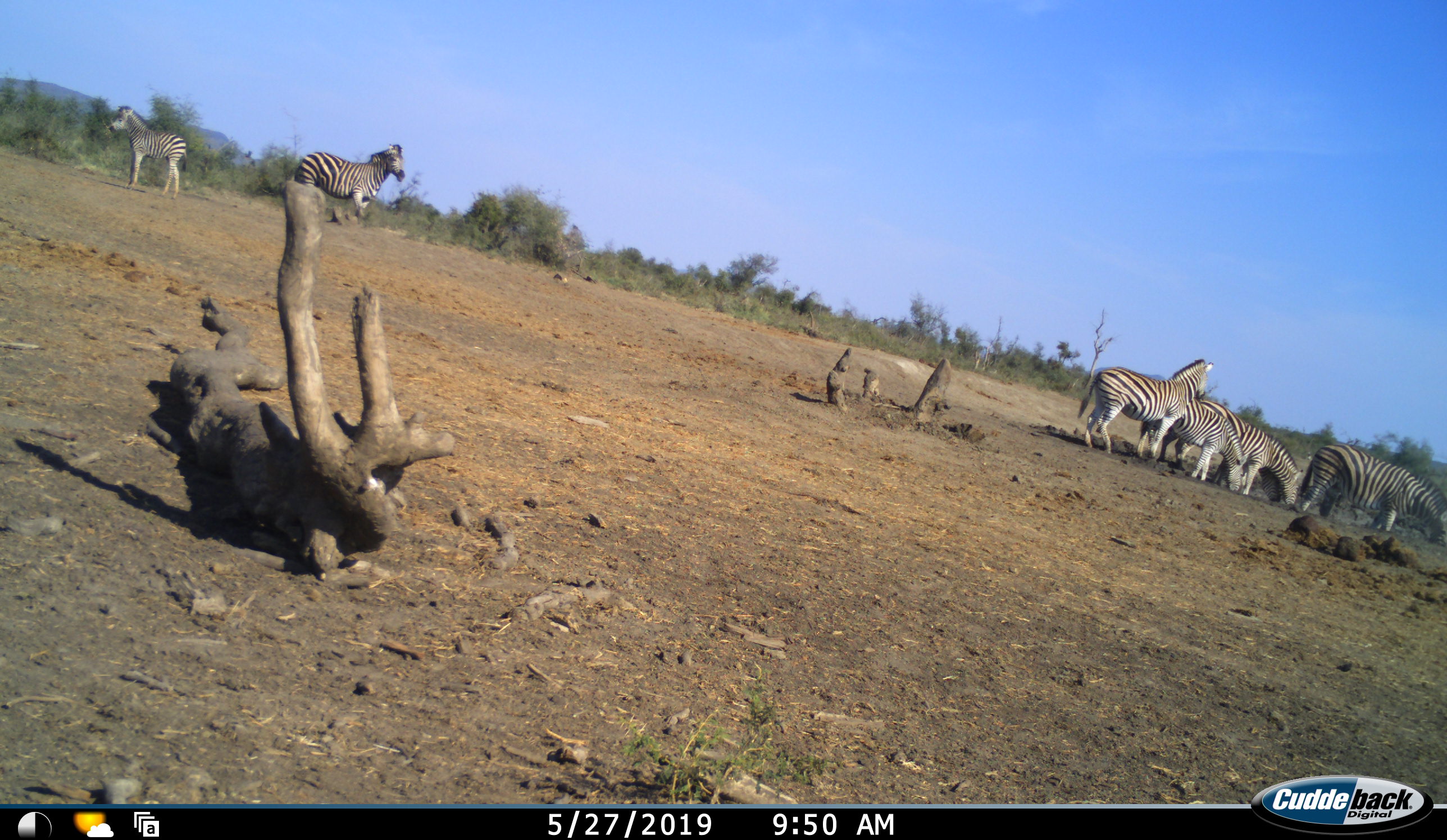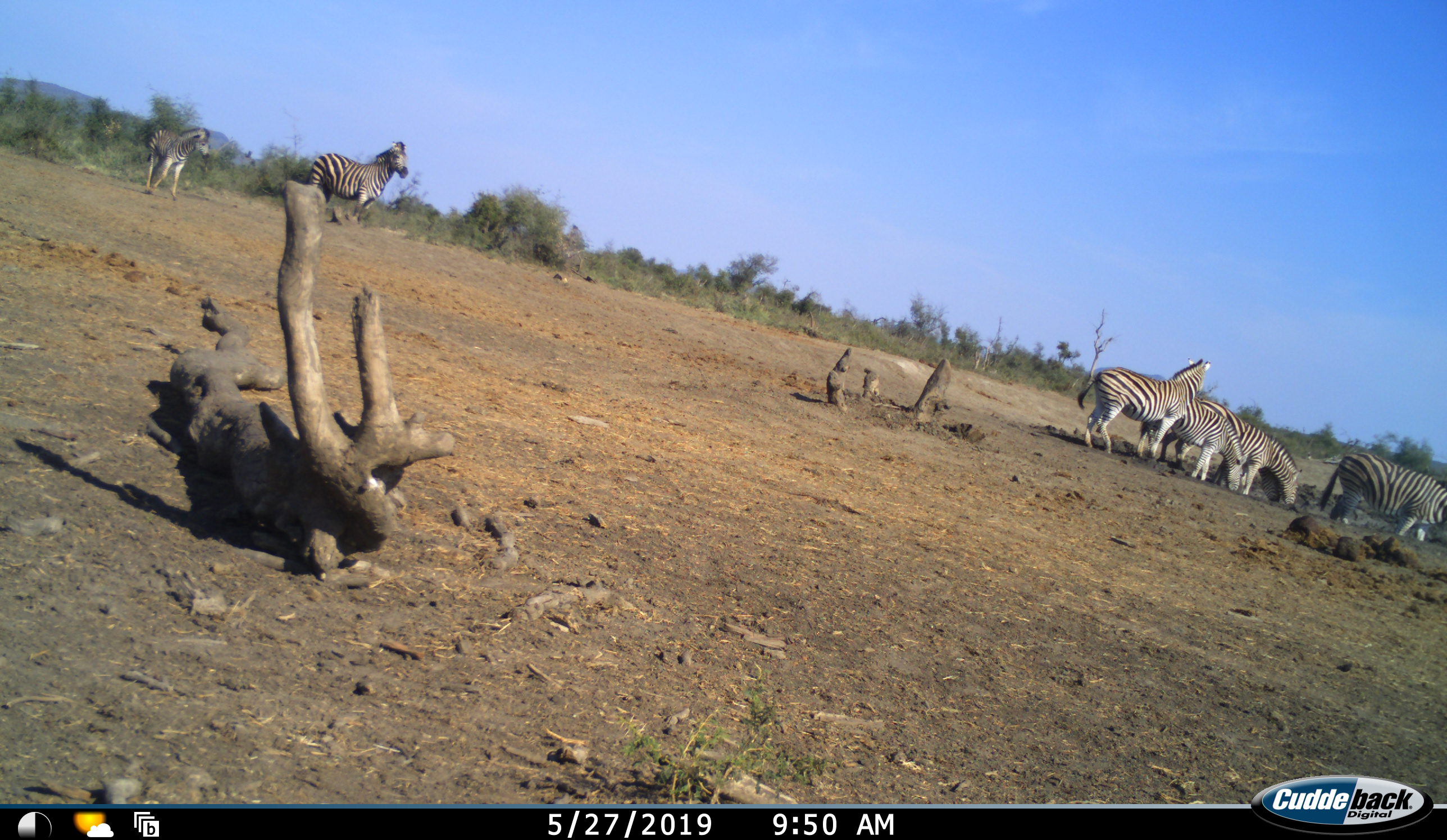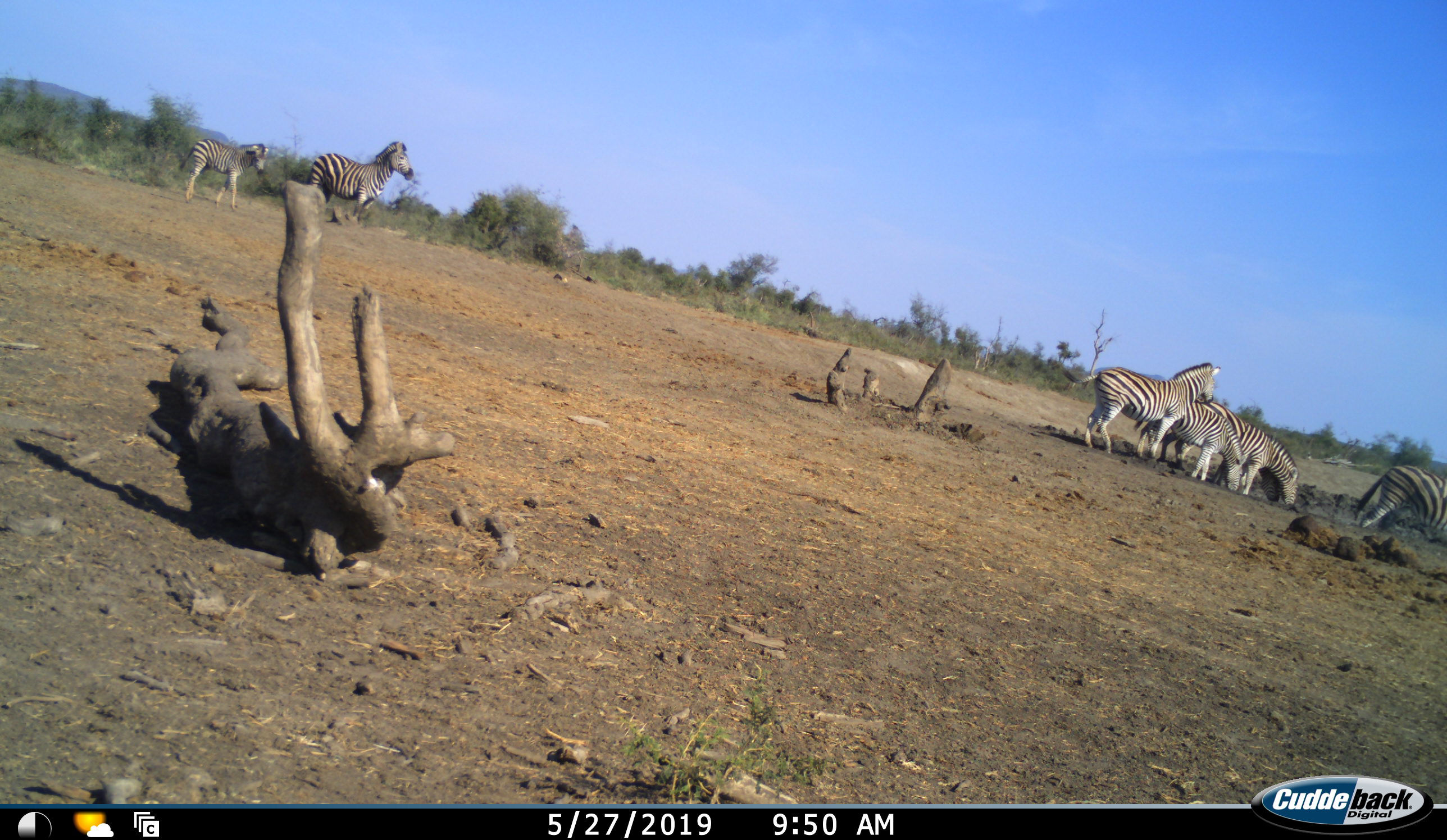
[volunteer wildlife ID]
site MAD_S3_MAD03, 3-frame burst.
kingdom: Animalia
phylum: Chordata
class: Mammalia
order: Perissodactyla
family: Equidae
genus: Equus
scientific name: Equus quagga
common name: plains zebra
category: zebraplains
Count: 7.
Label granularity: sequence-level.